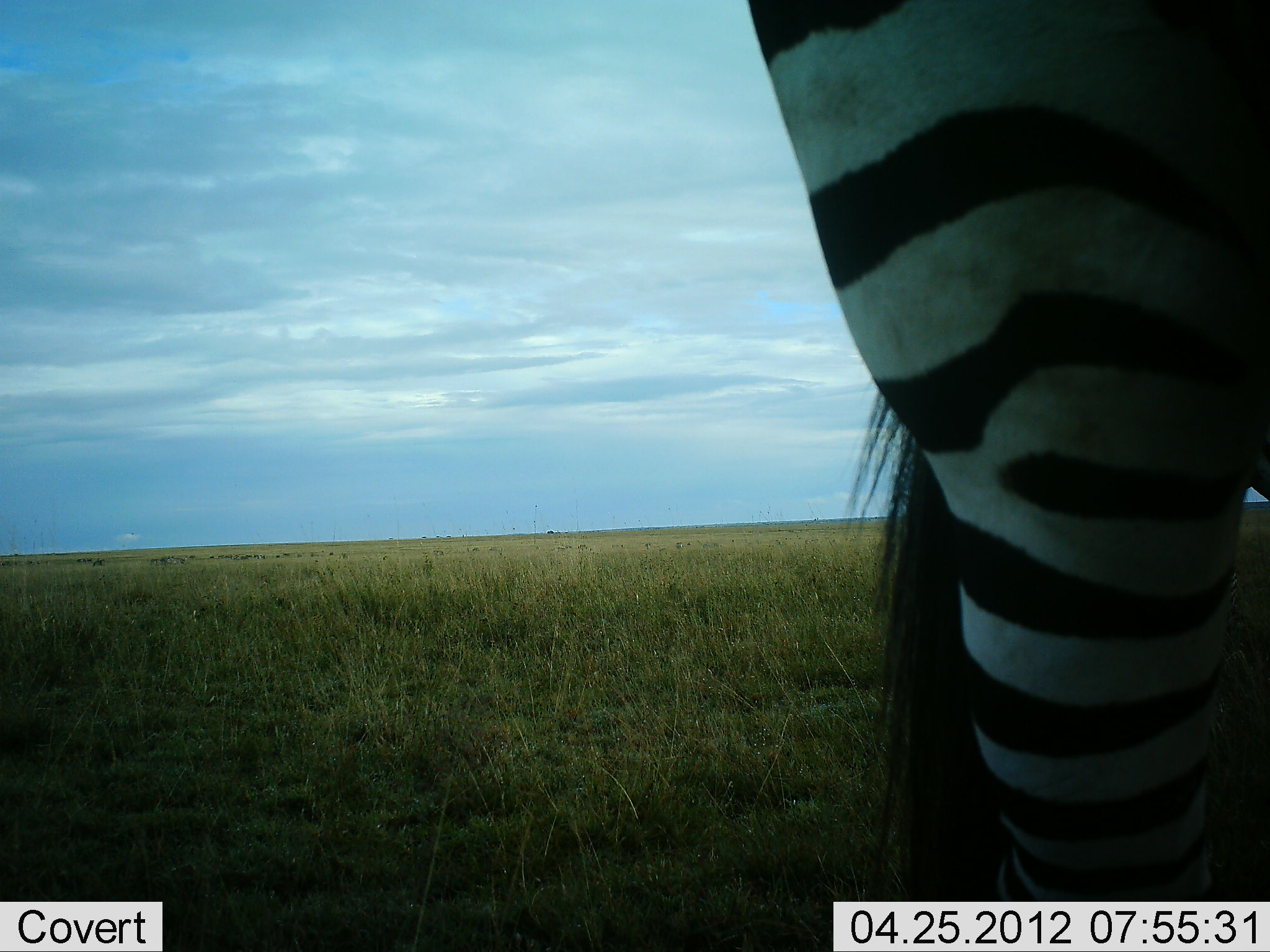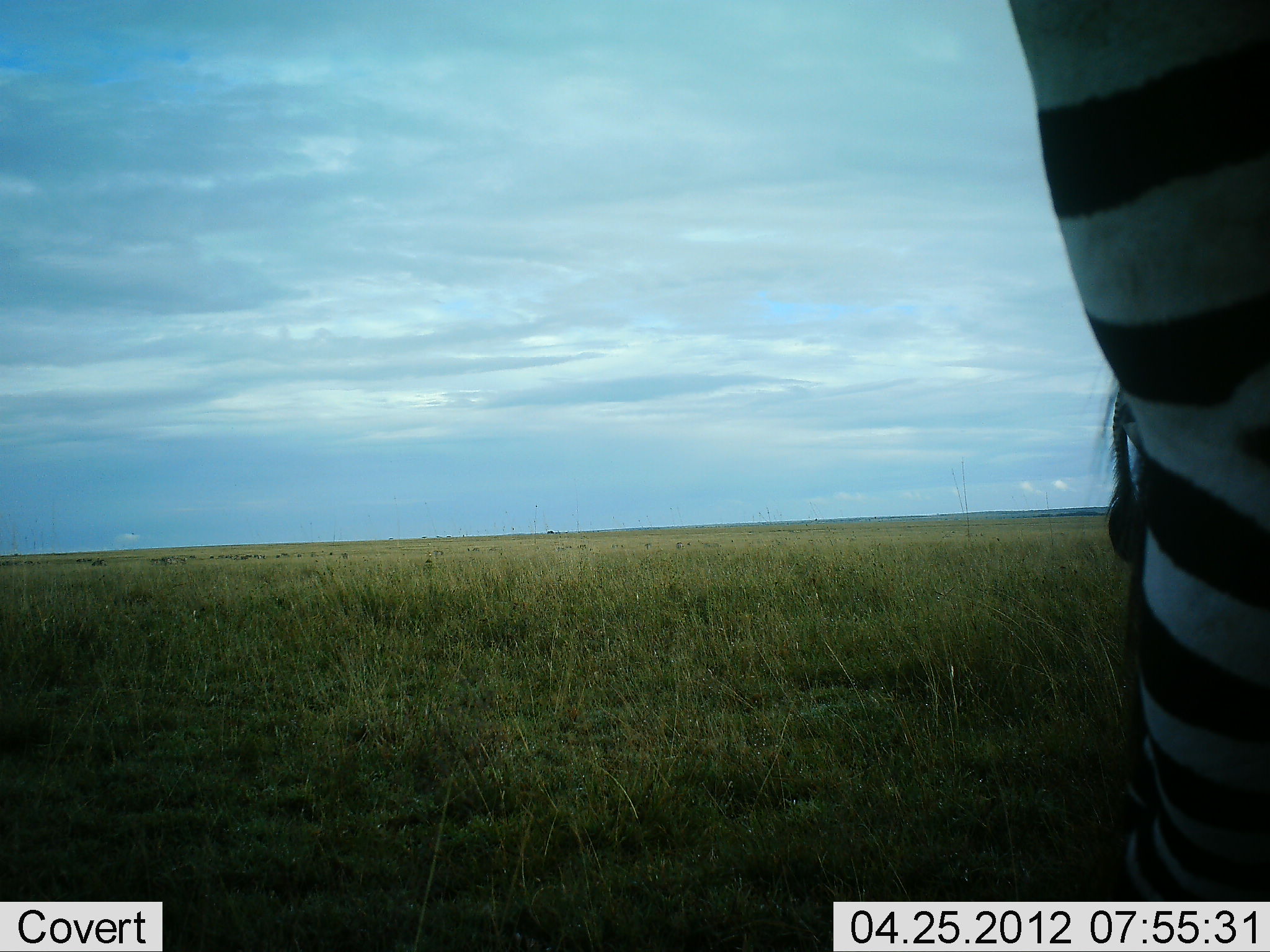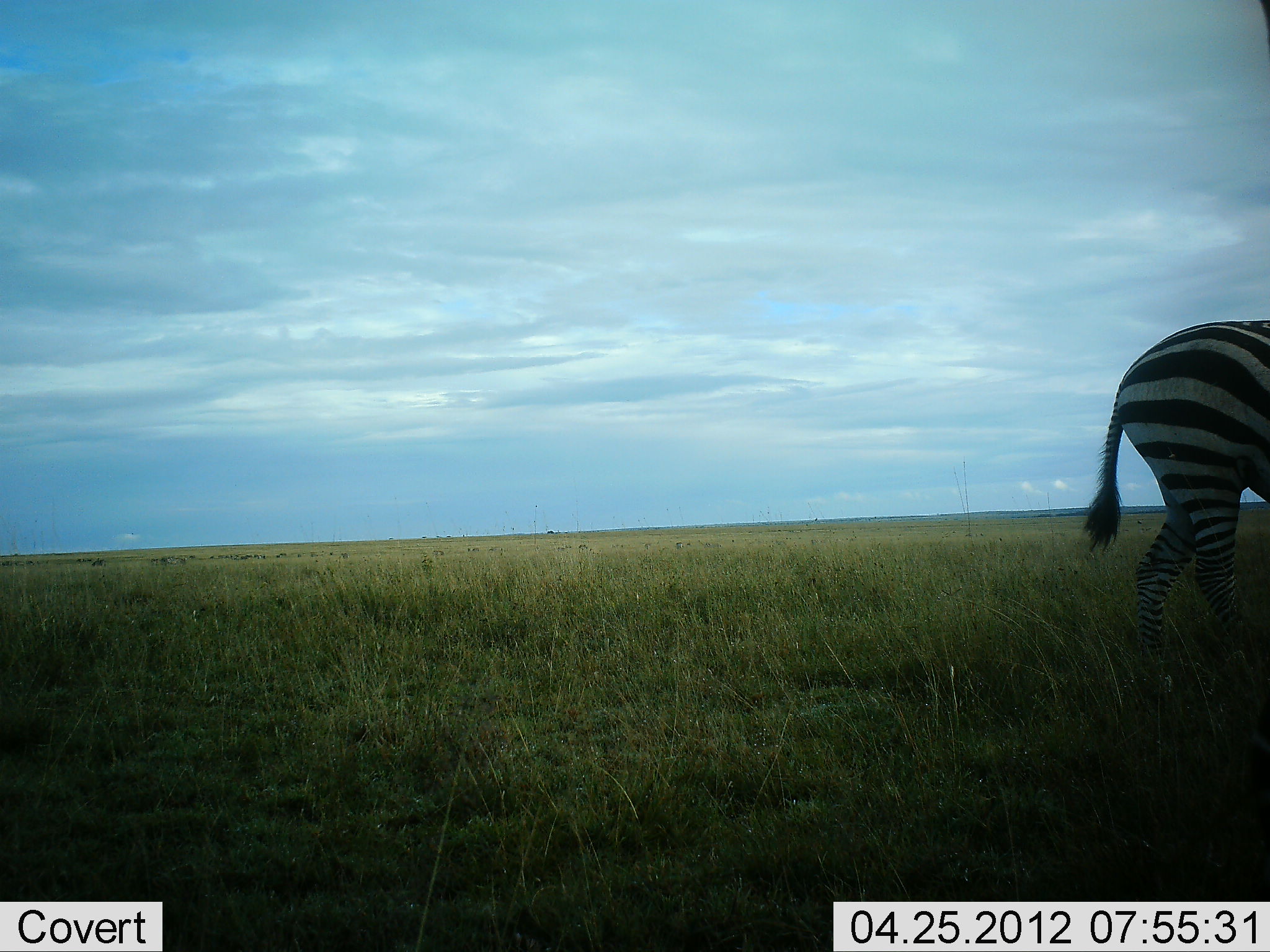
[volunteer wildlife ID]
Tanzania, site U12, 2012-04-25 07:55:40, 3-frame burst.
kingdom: Animalia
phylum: Chordata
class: Mammalia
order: Perissodactyla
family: Equidae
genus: Equus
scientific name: Equus quagga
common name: plains zebra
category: zebra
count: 2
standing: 32%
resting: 5%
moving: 73%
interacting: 0%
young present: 0%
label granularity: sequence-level